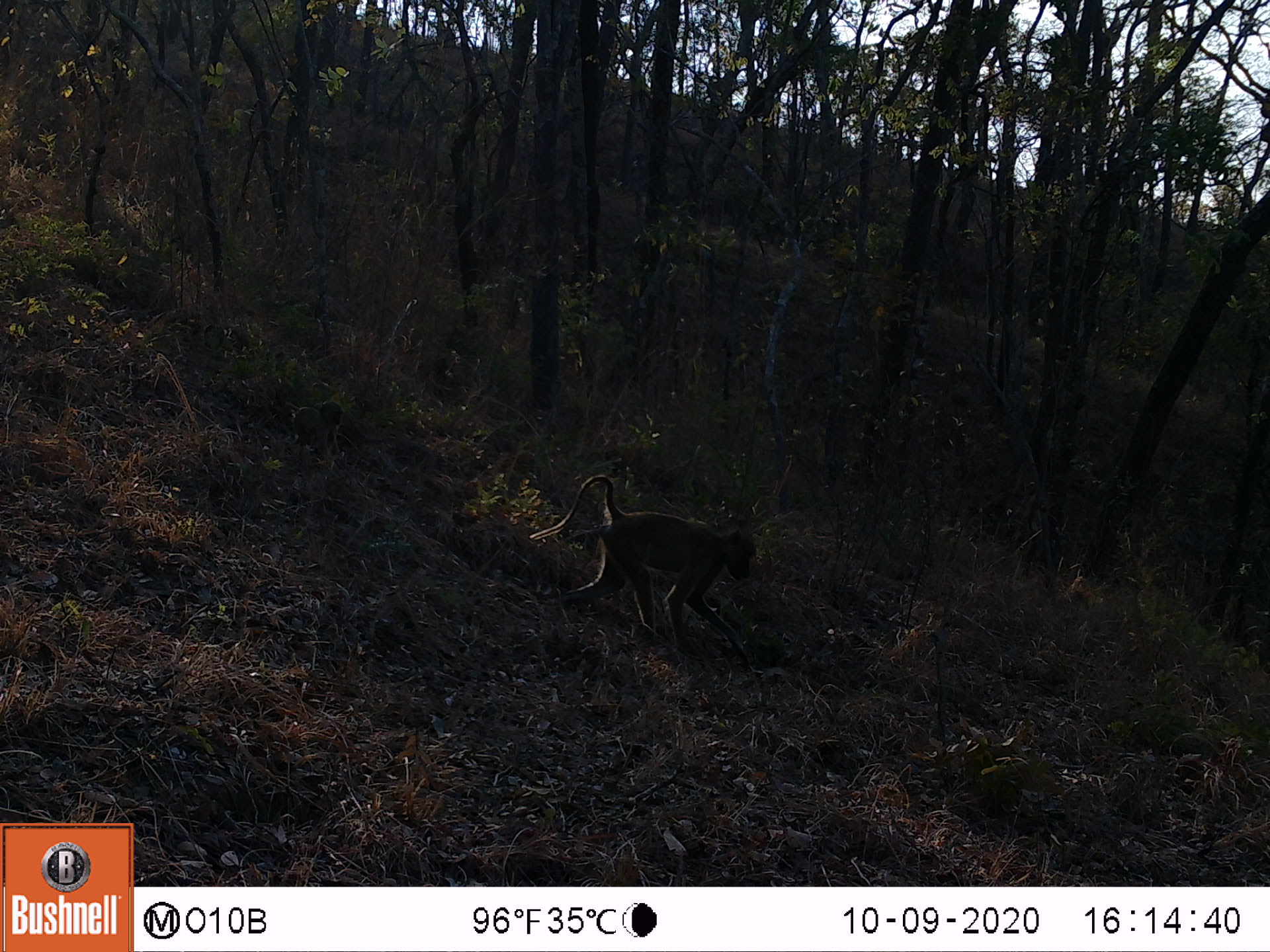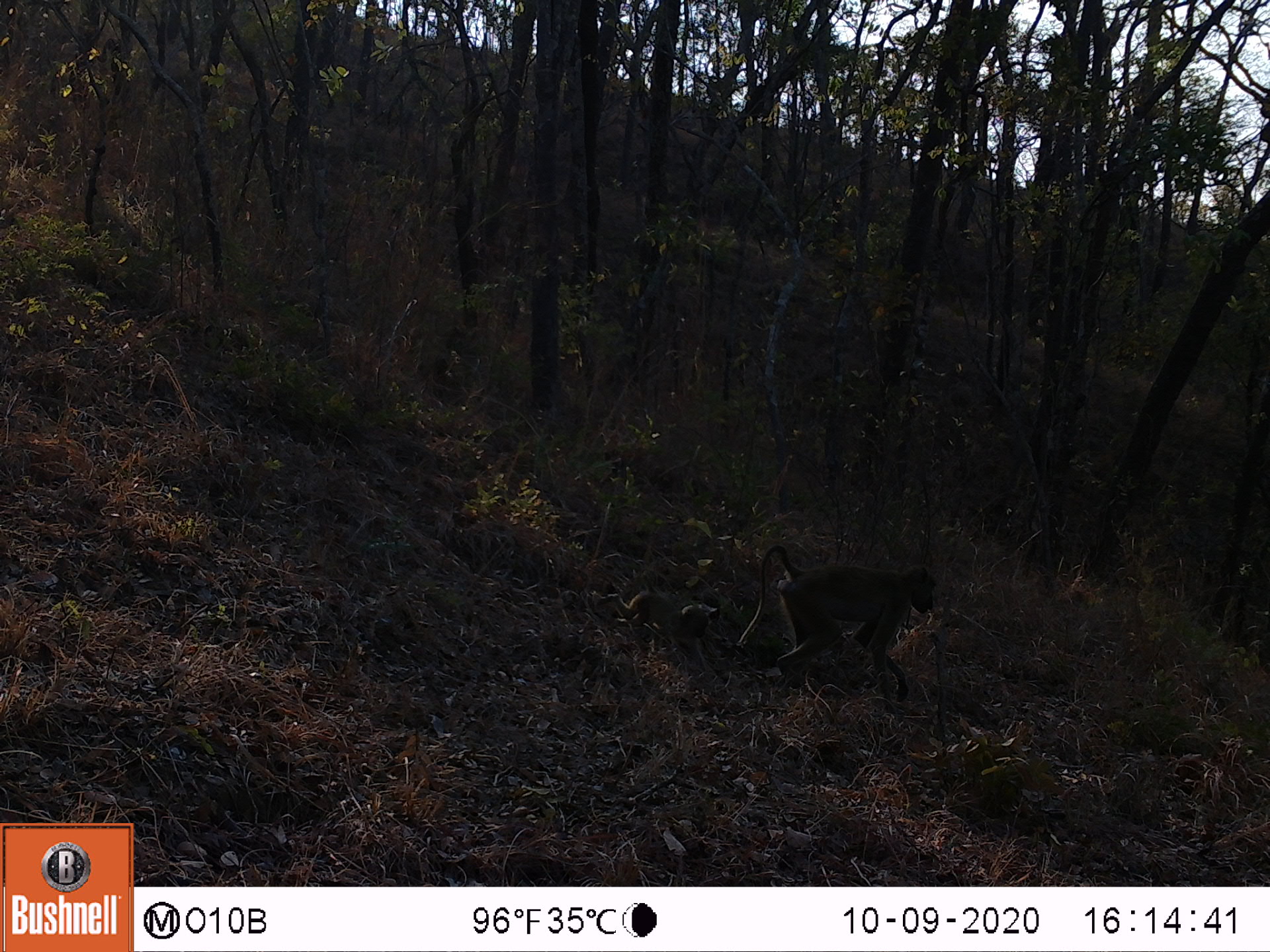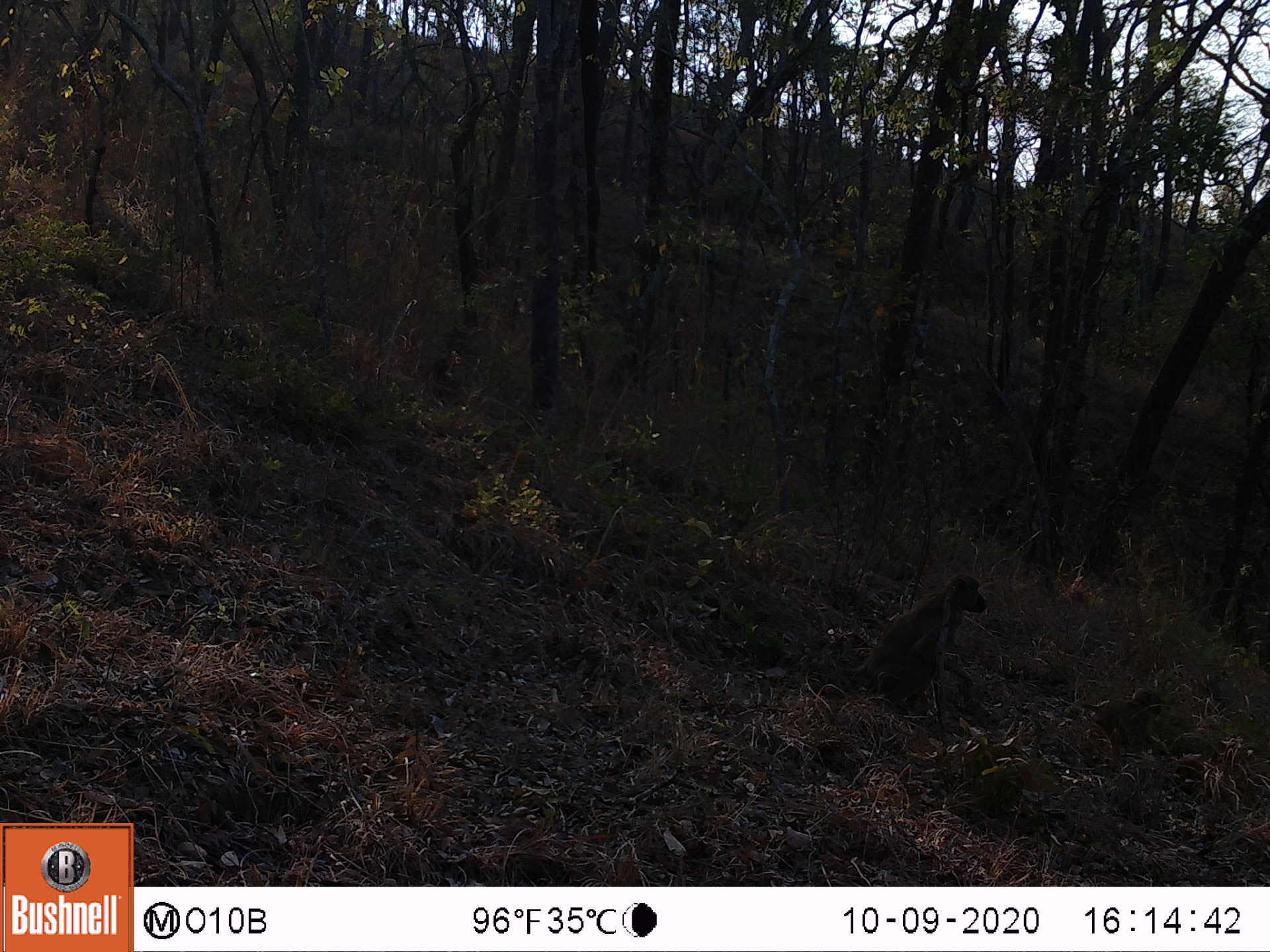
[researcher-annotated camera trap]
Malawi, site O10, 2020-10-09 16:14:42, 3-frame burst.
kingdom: Animalia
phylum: Chordata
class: Mammalia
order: Primates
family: Cercopithecidae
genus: Papio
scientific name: Papio cynocephalus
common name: yellow baboon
Yellow baboon (Papio cynocephalus), count 1.